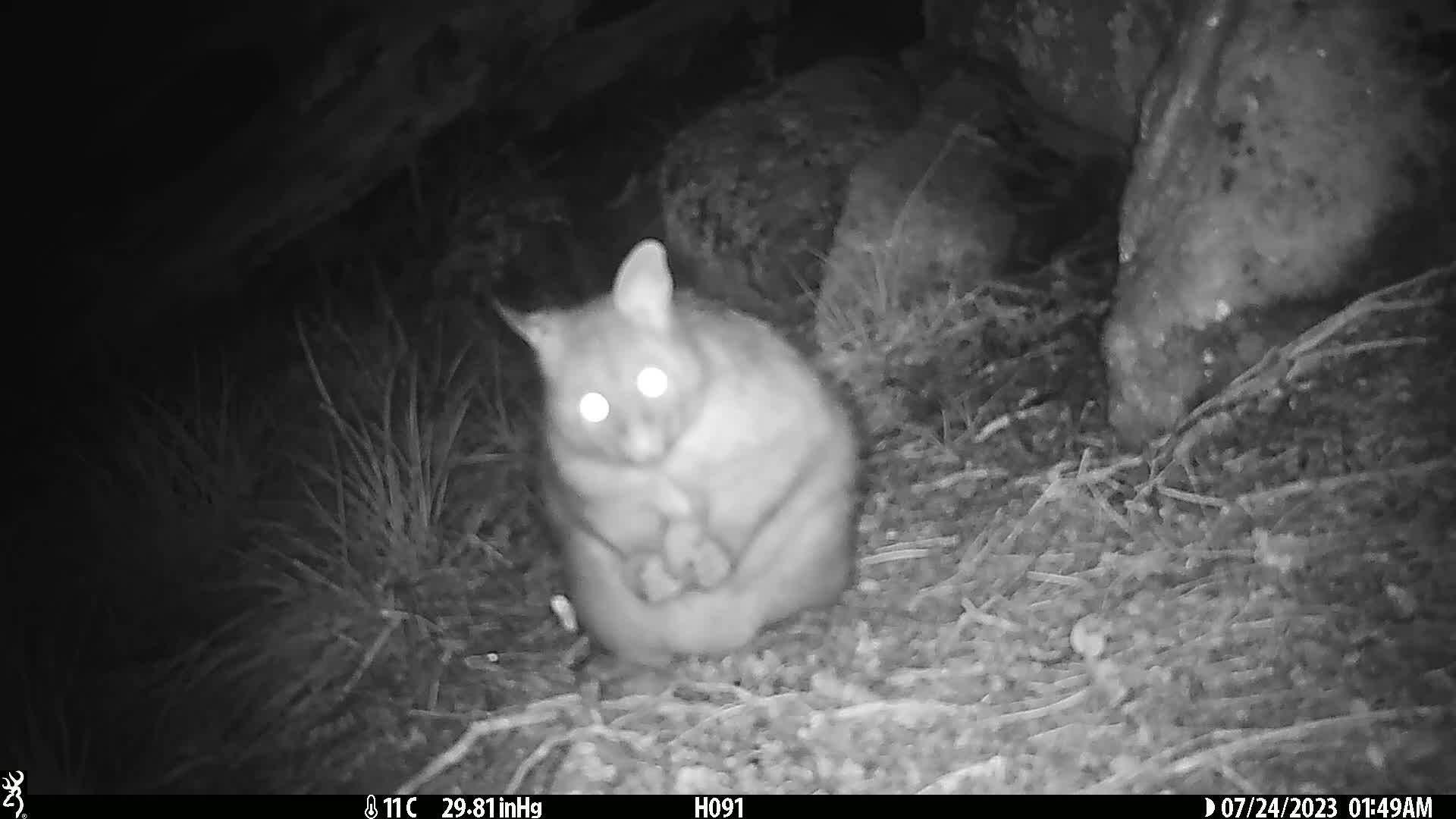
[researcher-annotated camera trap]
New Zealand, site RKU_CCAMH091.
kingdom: Animalia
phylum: Chordata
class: Mammalia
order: Diprotodontia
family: Phalangeridae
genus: Trichosurus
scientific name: Trichosurus vulpecula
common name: common brushtail possum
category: possum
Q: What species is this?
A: Possum (common brushtail possum) (Trichosurus vulpecula).